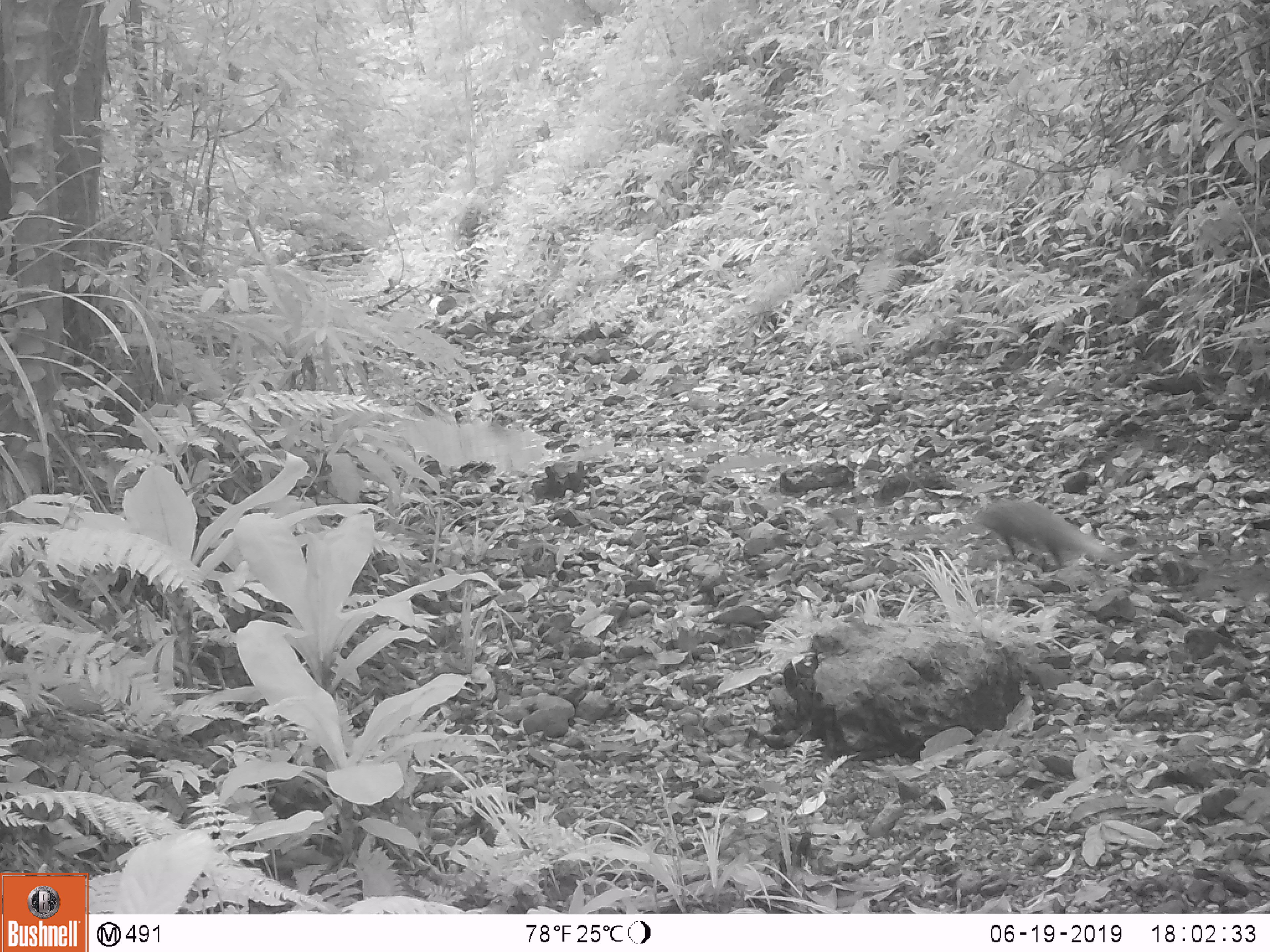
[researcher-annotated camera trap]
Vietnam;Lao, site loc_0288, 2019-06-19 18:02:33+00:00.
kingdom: Animalia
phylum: Chordata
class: Mammalia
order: Carnivora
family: Herpestidae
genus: Urva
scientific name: Urva urva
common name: crab-eating mongoose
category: crab eating mongoose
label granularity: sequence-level